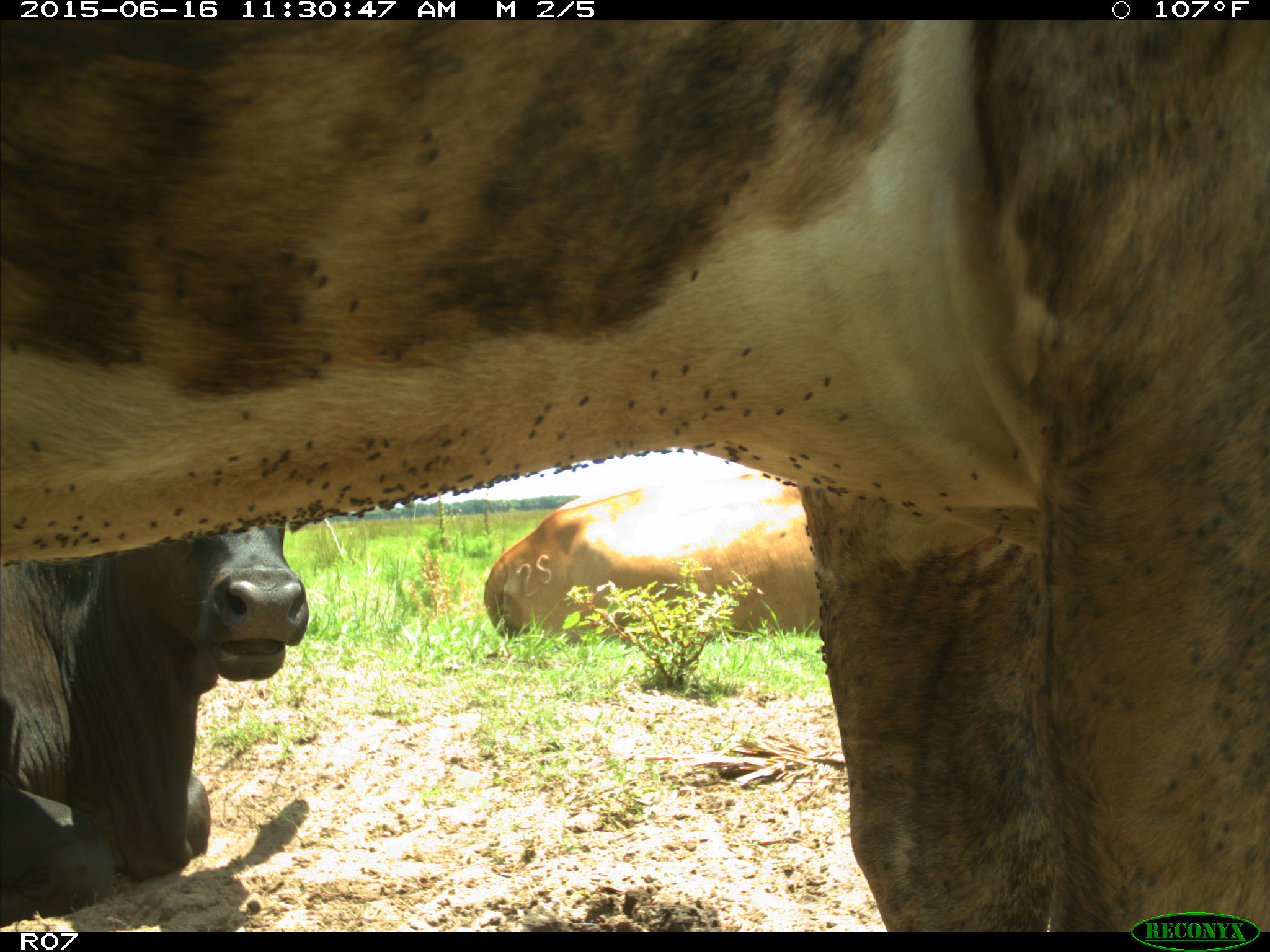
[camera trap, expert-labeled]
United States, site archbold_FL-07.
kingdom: Animalia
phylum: Chordata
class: Mammalia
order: Artiodactyla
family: Bovidae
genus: Bos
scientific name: Bos taurus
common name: domestic cow